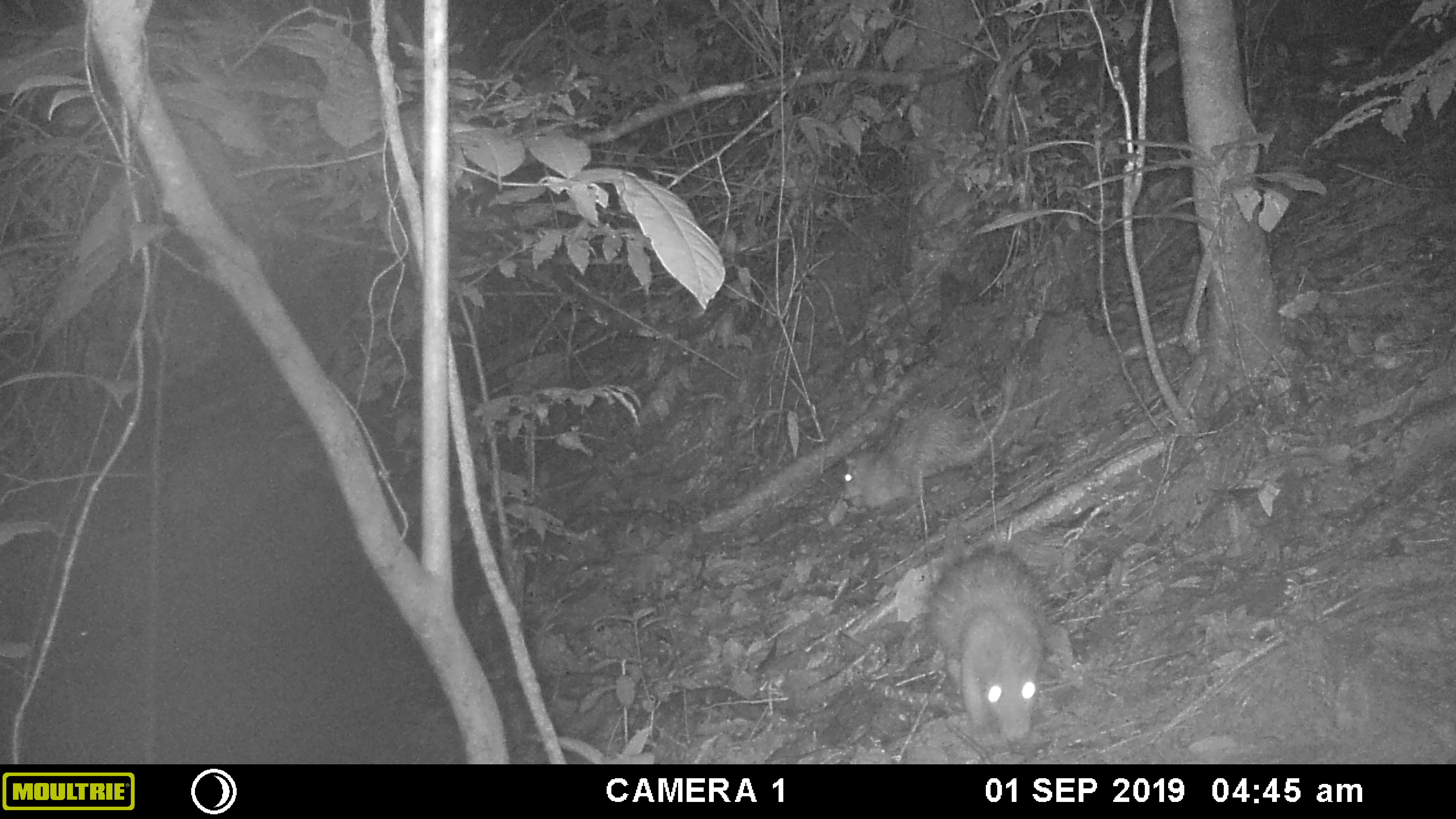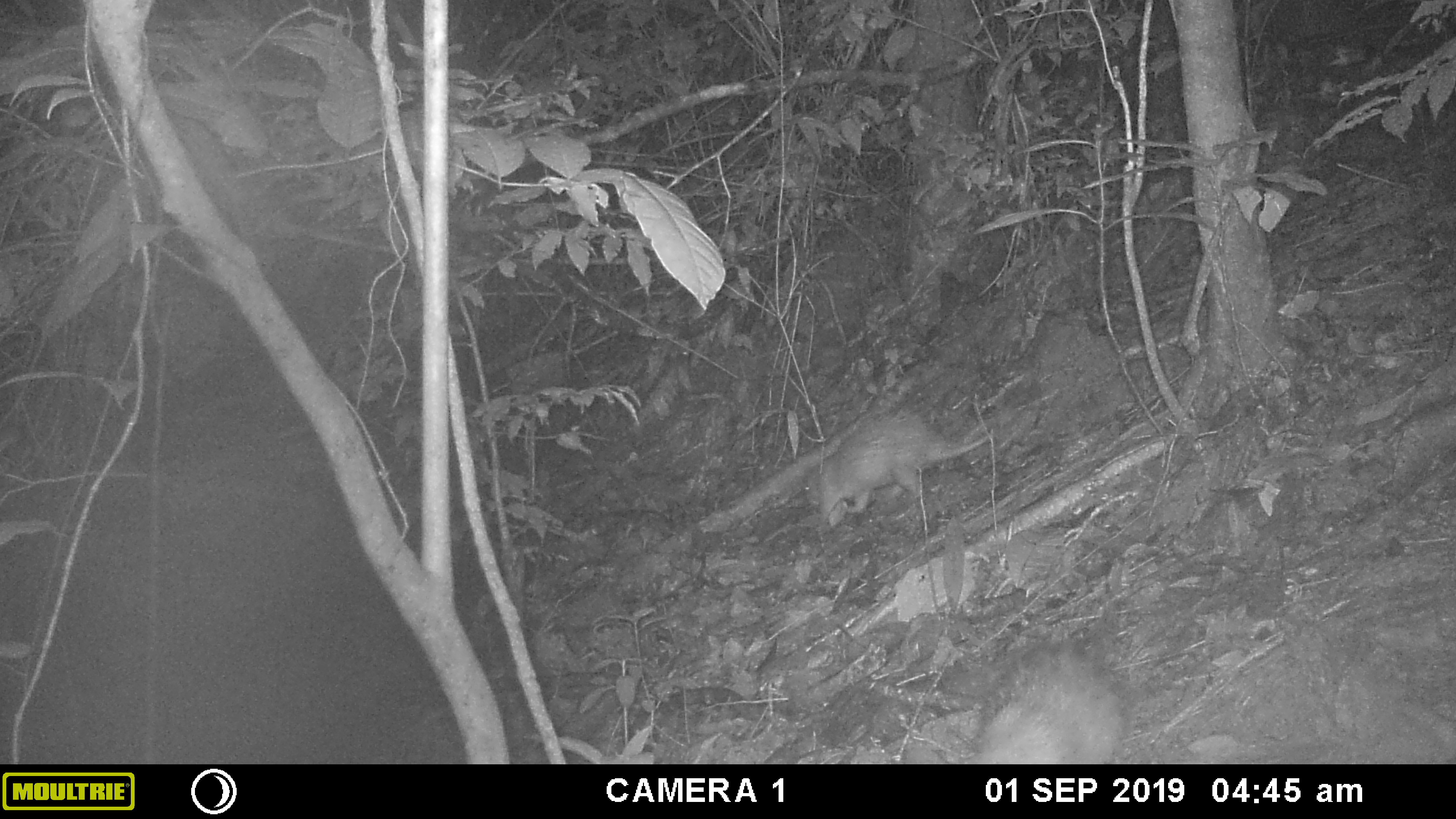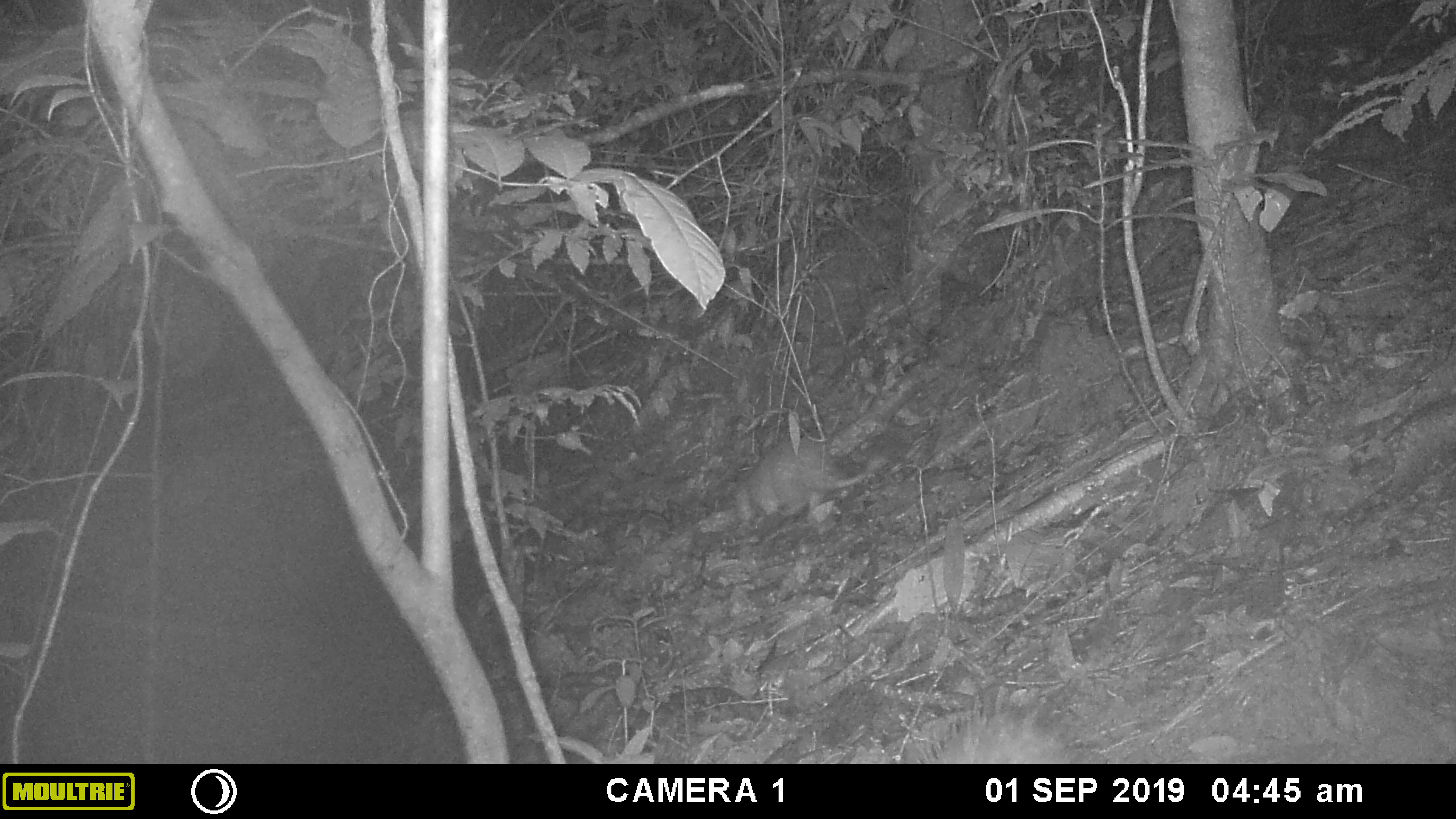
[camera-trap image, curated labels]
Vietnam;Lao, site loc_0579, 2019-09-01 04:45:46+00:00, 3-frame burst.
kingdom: Animalia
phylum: Chordata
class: Mammalia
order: Rodentia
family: Hystricidae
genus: Atherurus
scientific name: Atherurus macrourus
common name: asiatic brush-tailed porcupine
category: asiatic brush tailed porcupine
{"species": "asiatic brush tailed porcupine (asiatic brush-tailed porcupine) (Atherurus macrourus)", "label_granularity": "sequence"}